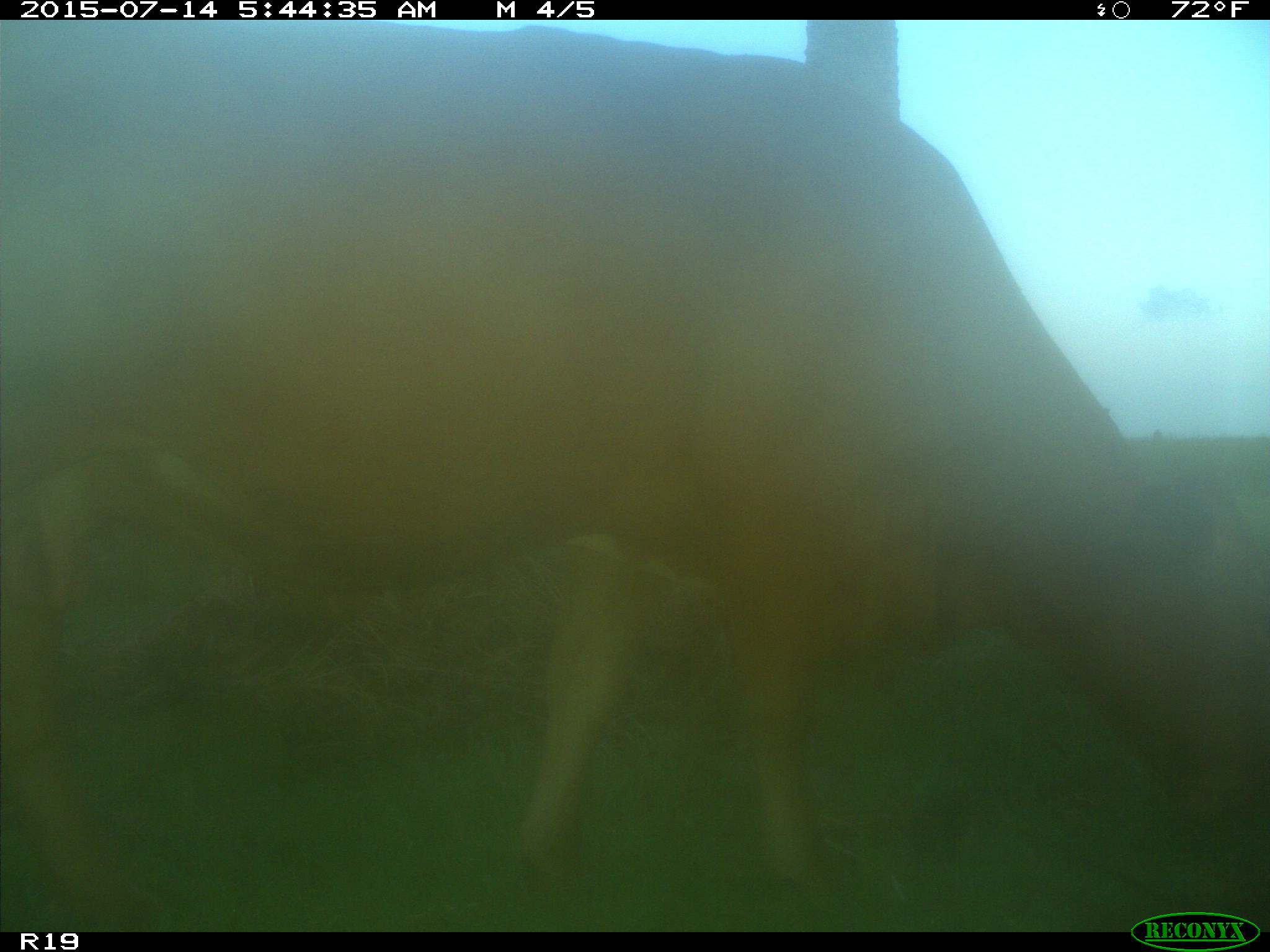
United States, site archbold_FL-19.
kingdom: Animalia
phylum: Chordata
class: Mammalia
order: Artiodactyla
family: Bovidae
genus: Bos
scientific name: Bos taurus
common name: domestic cow